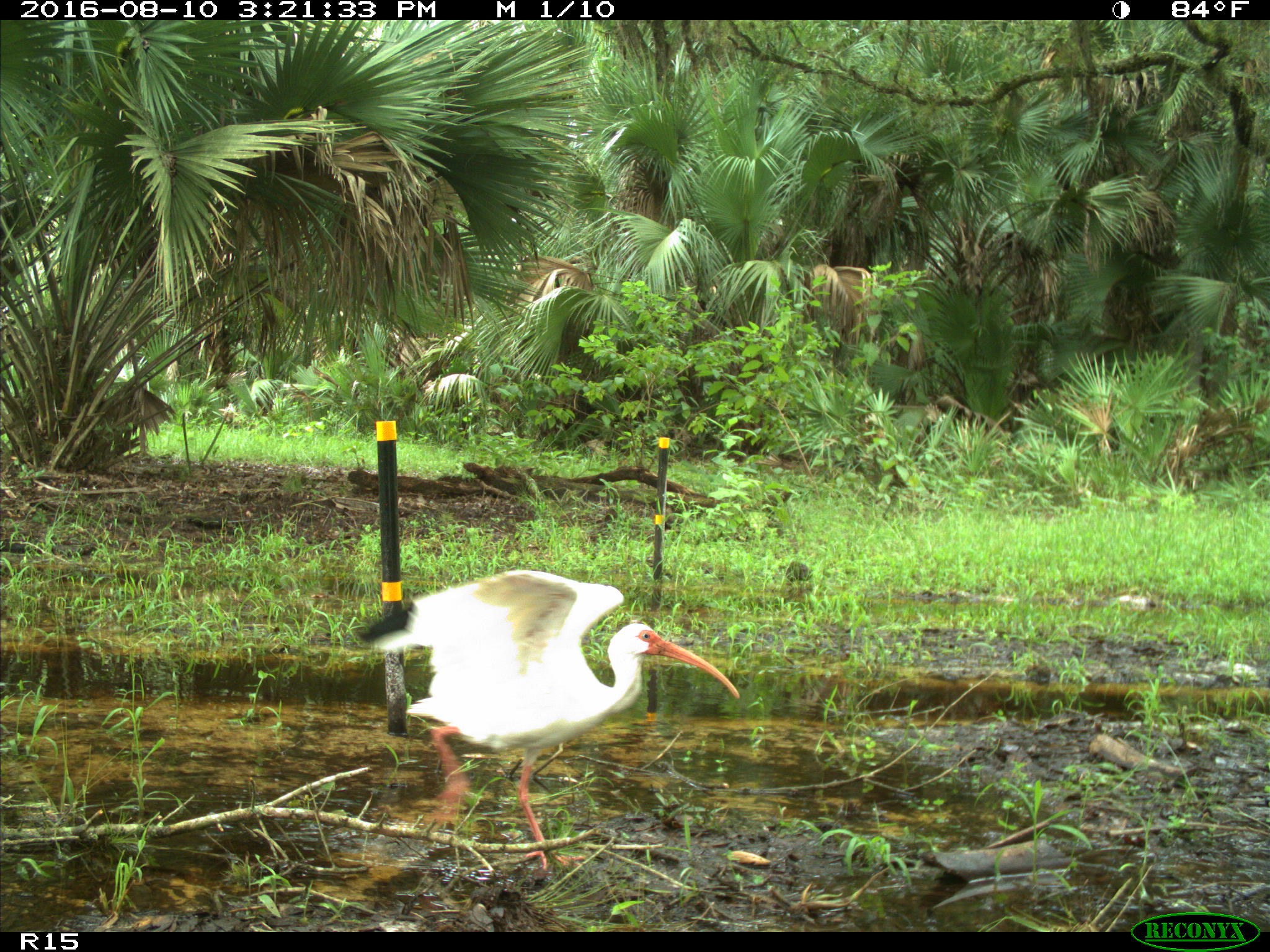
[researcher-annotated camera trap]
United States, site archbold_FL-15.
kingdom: Animalia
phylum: Chordata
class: Aves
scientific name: Aves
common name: birds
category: unidentified bird